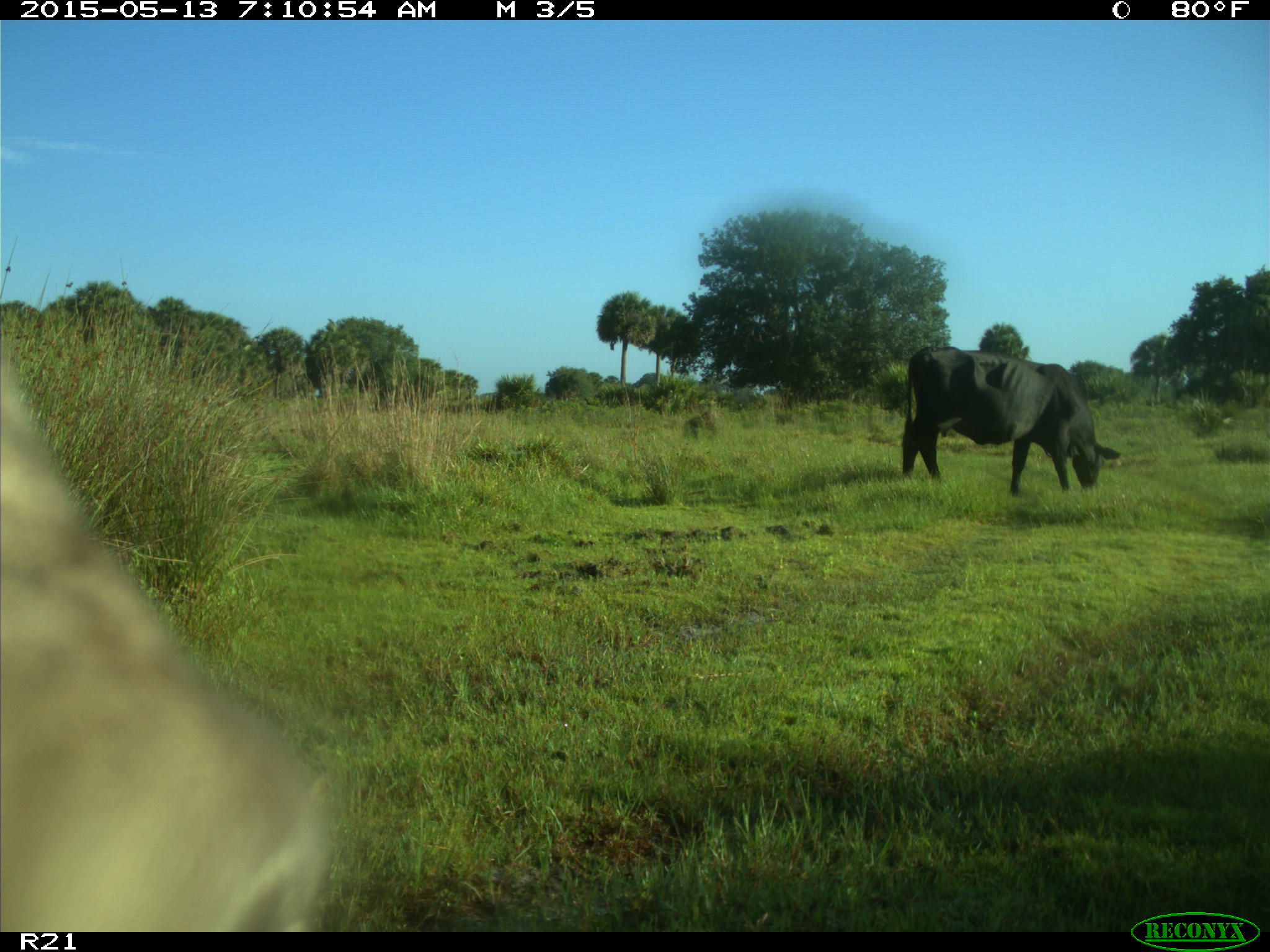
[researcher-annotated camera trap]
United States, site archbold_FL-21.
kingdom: Animalia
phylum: Chordata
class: Mammalia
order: Artiodactyla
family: Bovidae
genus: Bos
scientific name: Bos taurus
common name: domestic cow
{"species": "Bos taurus (domestic cow)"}